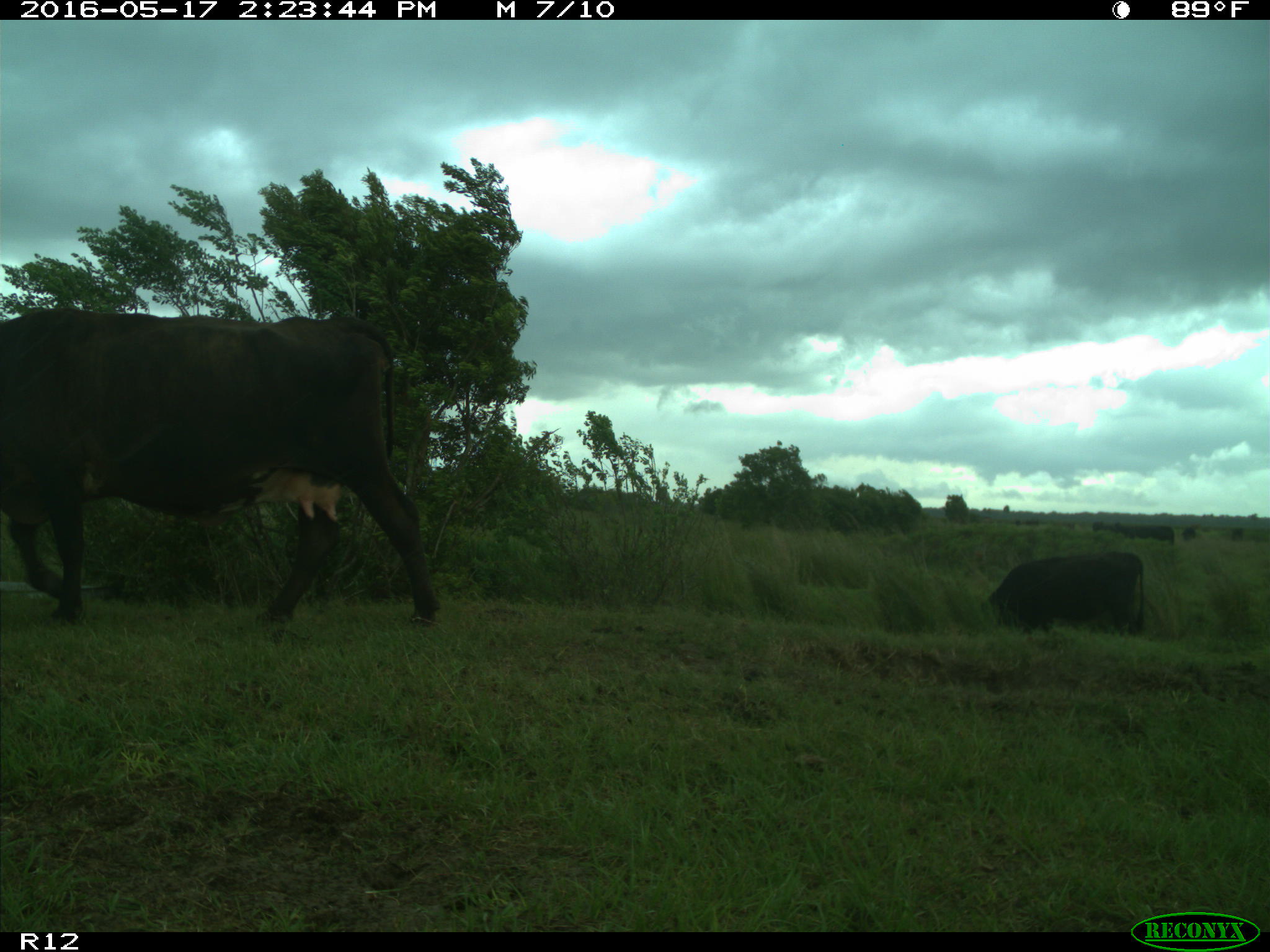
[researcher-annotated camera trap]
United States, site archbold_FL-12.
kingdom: Animalia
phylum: Chordata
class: Mammalia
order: Artiodactyla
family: Bovidae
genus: Bos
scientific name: Bos taurus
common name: domestic cow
Bos taurus (domestic cow).